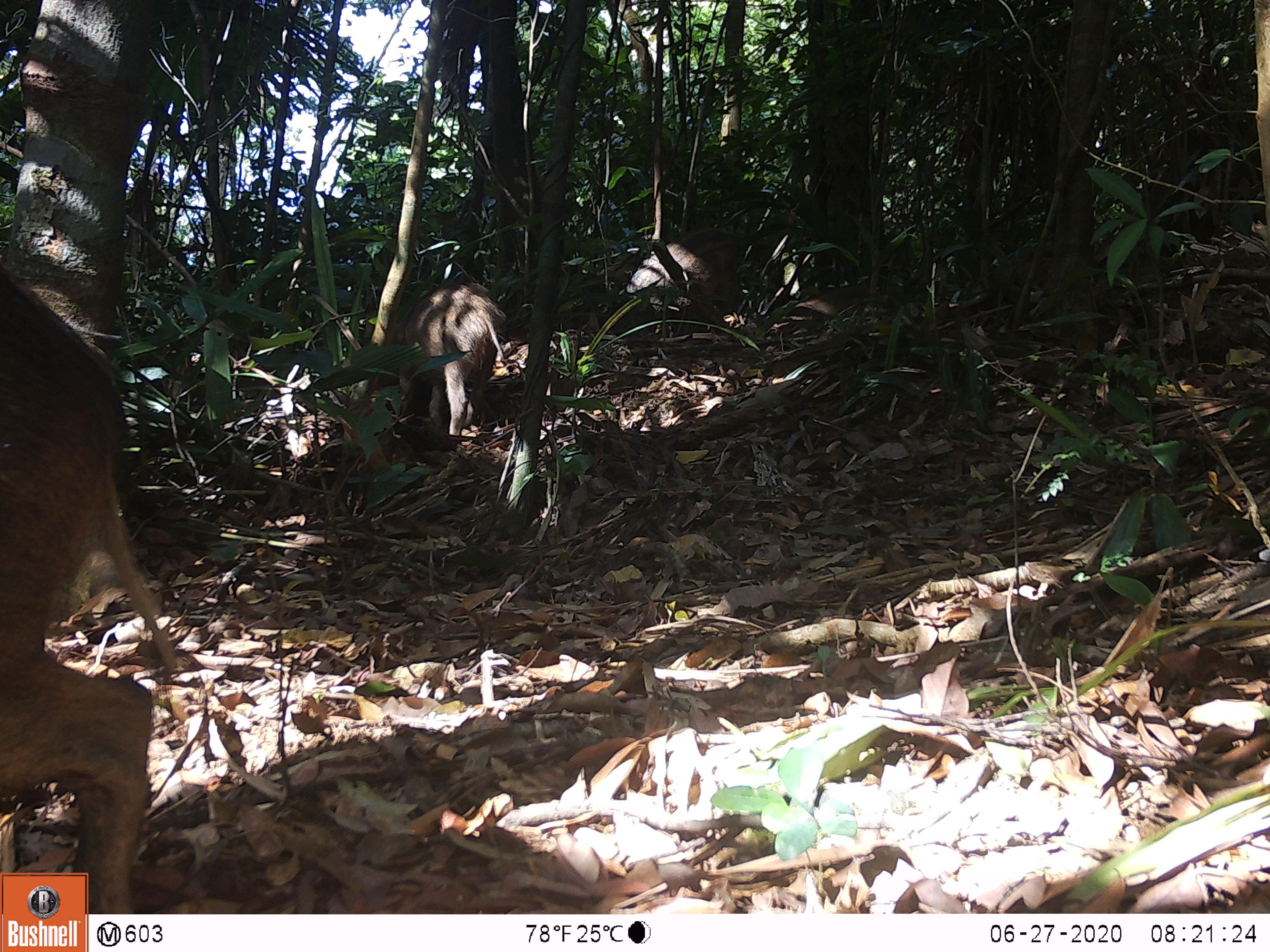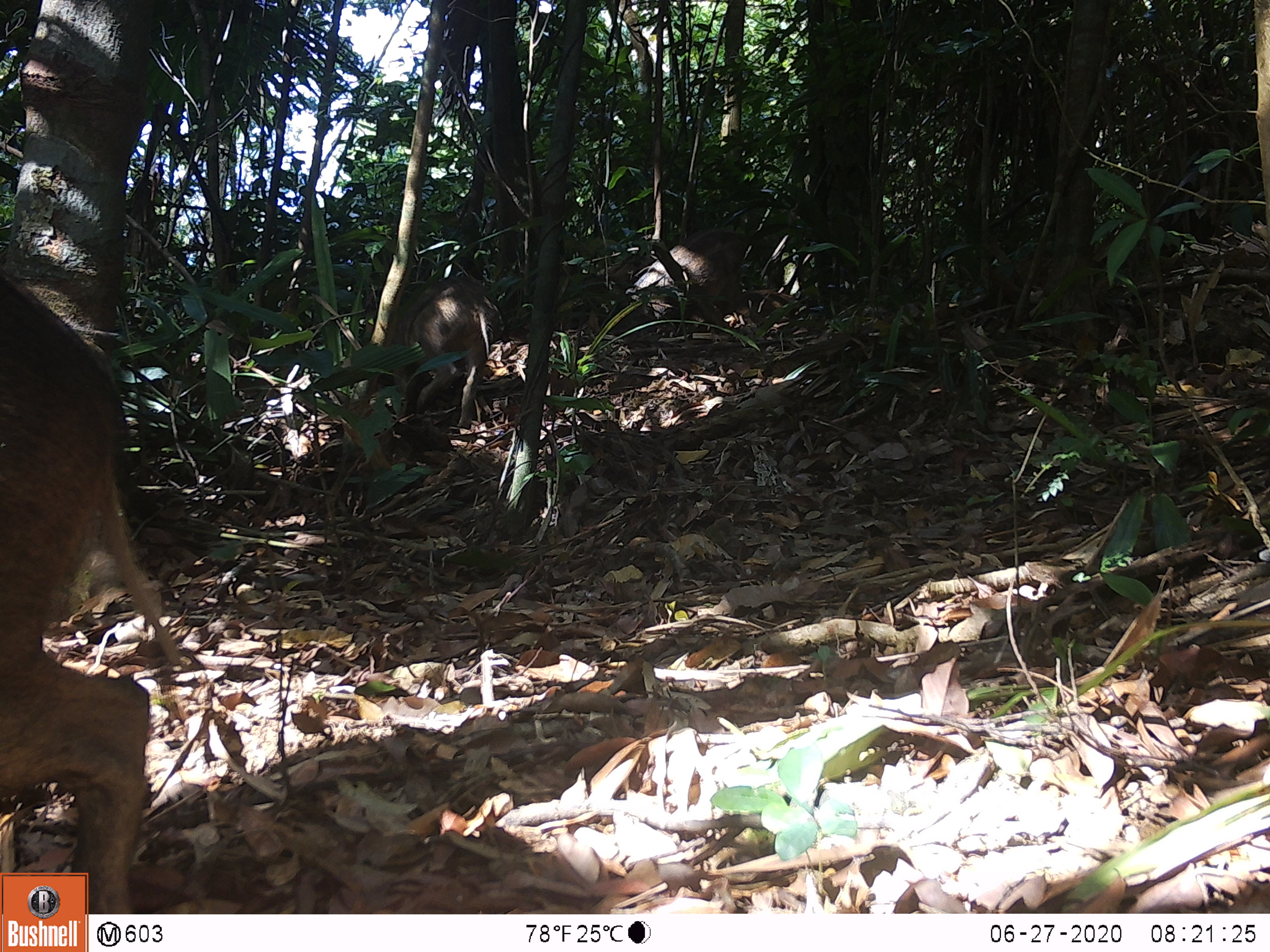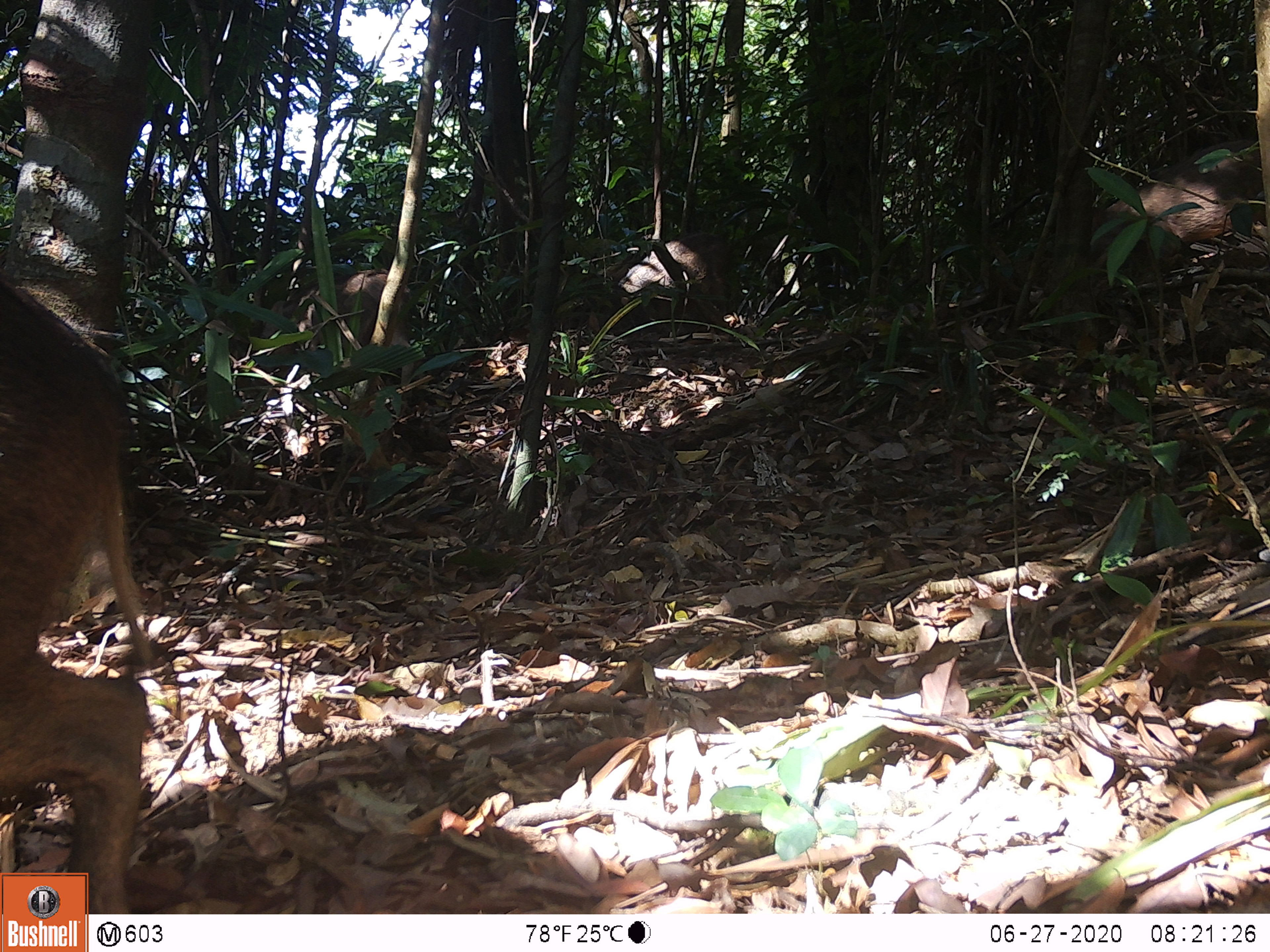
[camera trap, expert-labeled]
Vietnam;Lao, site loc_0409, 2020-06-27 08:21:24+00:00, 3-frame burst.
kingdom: Animalia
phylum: Chordata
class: Mammalia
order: Artiodactyla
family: Suidae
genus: Sus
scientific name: Sus scrofa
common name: eurasian wild pig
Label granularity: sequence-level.